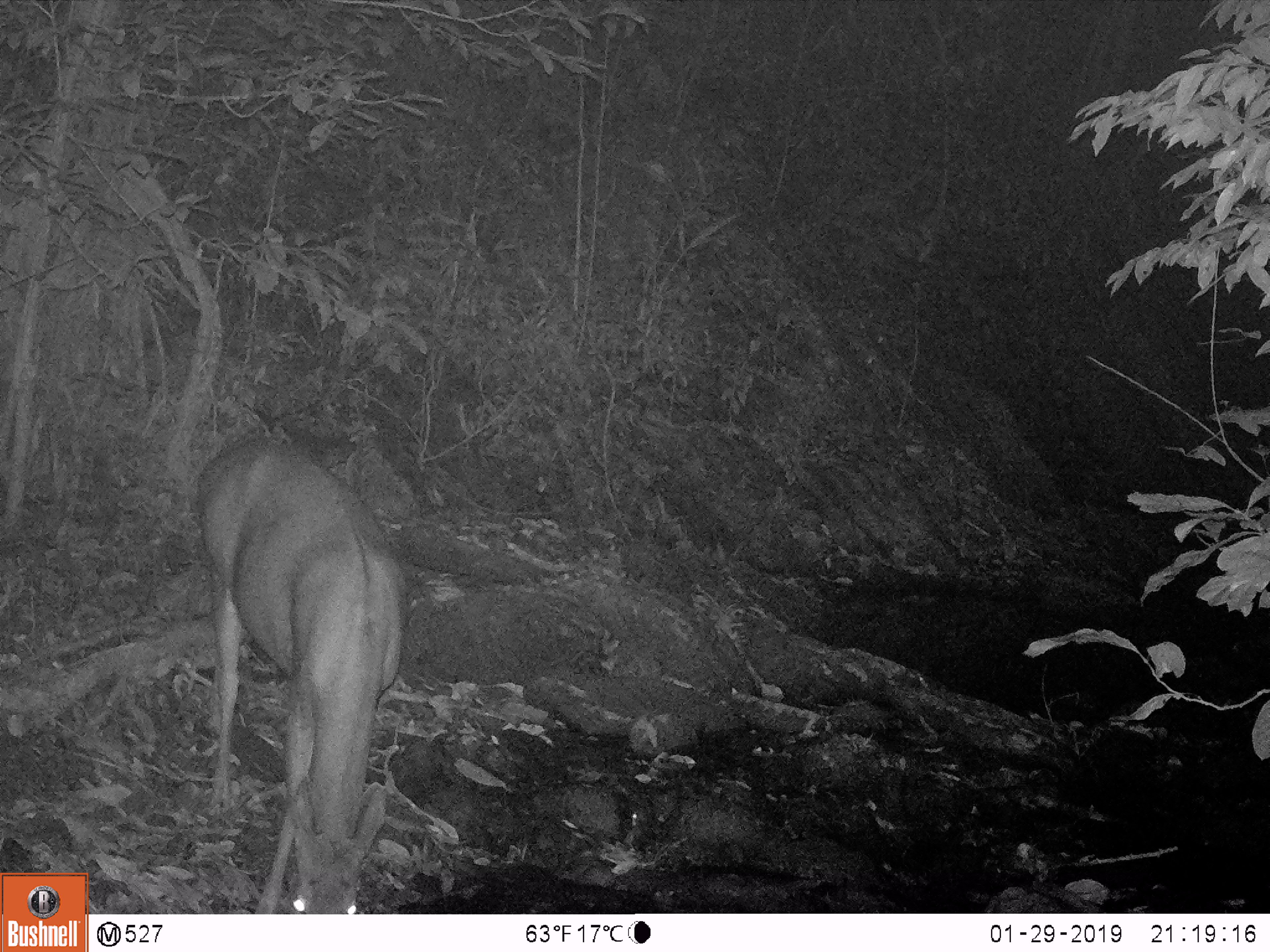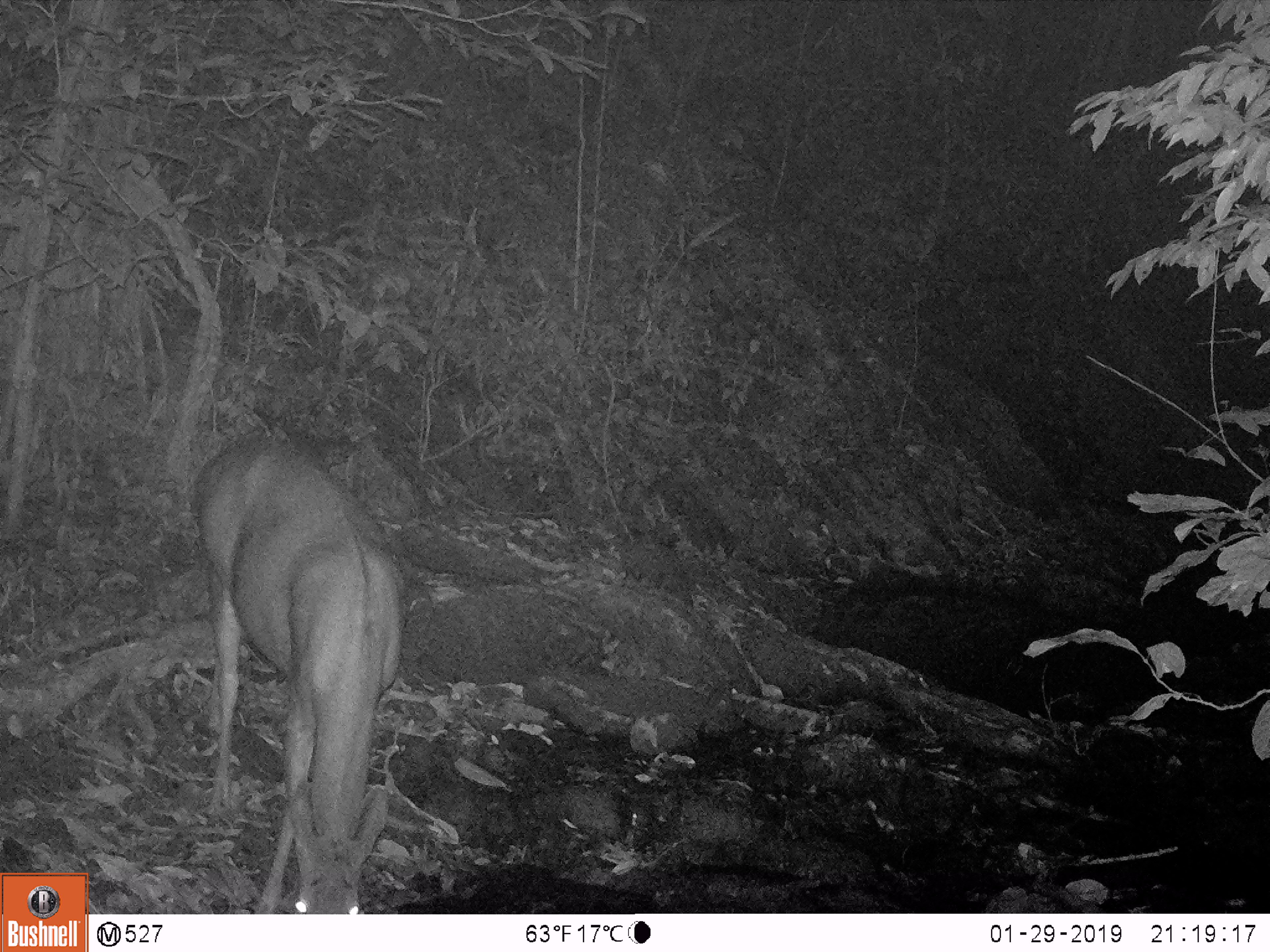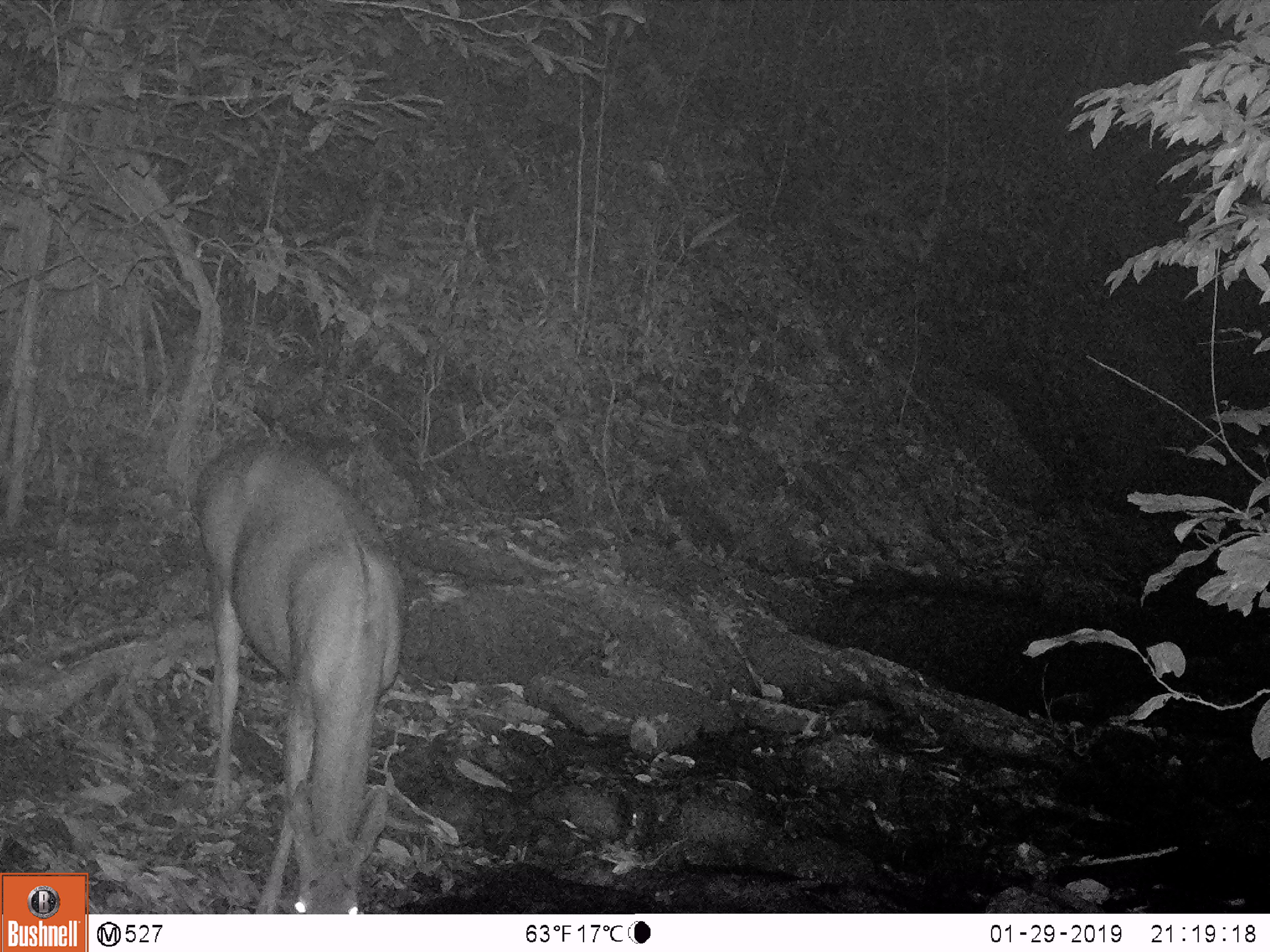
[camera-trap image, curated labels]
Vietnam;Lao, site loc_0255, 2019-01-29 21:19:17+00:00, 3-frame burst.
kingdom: Animalia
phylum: Chordata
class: Mammalia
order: Artiodactyla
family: Cervidae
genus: Rusa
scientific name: Rusa unicolor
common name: sambar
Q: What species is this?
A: Sambar (Rusa unicolor).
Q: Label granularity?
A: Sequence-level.